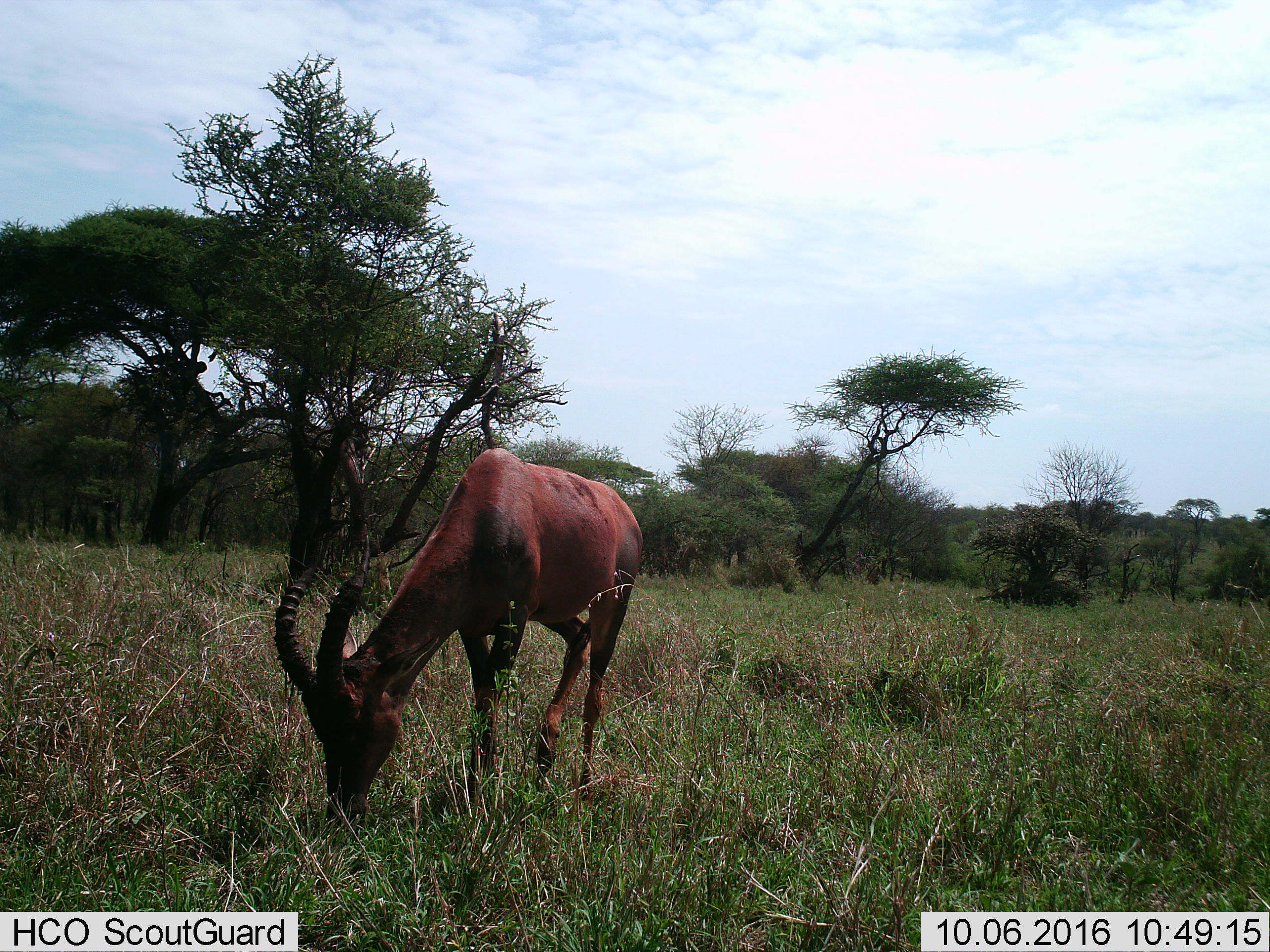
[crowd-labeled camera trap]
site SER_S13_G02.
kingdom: Animalia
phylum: Chordata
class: Mammalia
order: Artiodactyla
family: Bovidae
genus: Damaliscus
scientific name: Damaliscus lunatus jimela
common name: topi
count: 1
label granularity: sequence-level